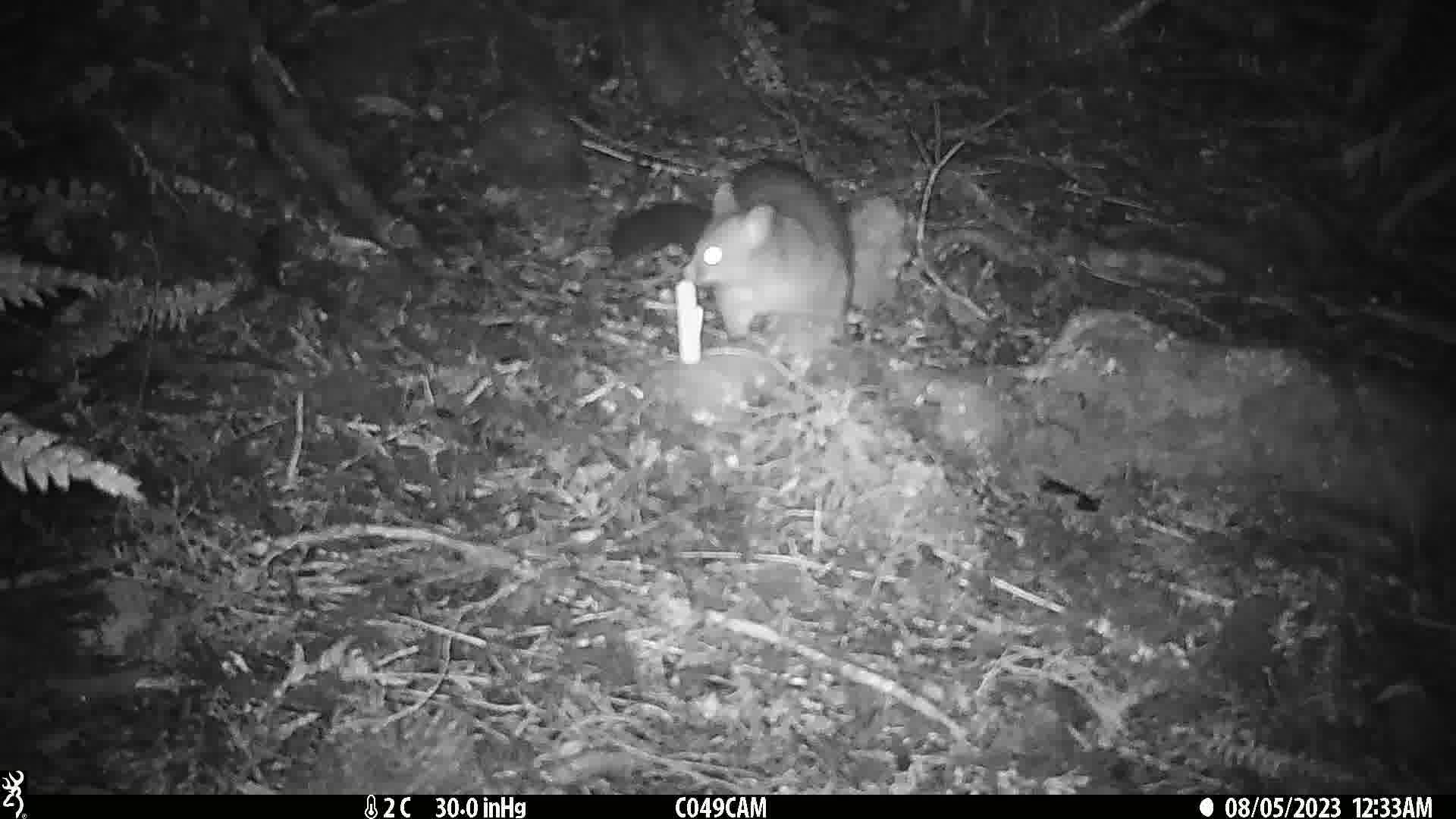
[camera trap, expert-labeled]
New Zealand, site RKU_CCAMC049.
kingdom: Animalia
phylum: Chordata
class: Mammalia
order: Diprotodontia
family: Phalangeridae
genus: Trichosurus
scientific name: Trichosurus vulpecula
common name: common brushtail possum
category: possum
Possum (common brushtail possum) (Trichosurus vulpecula).